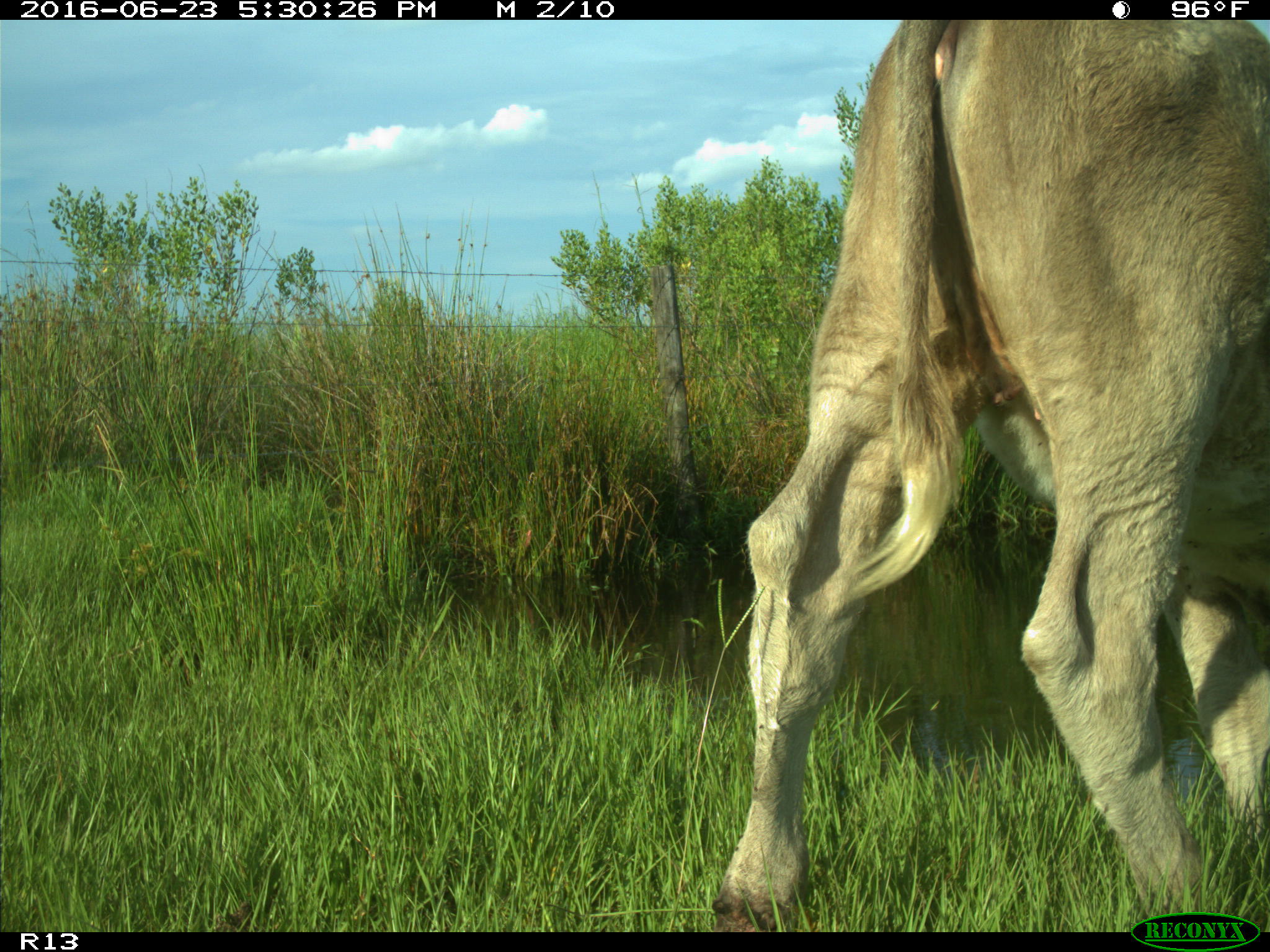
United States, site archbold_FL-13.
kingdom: Animalia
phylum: Chordata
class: Mammalia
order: Artiodactyla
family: Bovidae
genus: Bos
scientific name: Bos taurus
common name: domestic cow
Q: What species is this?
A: Bos taurus (domestic cow).